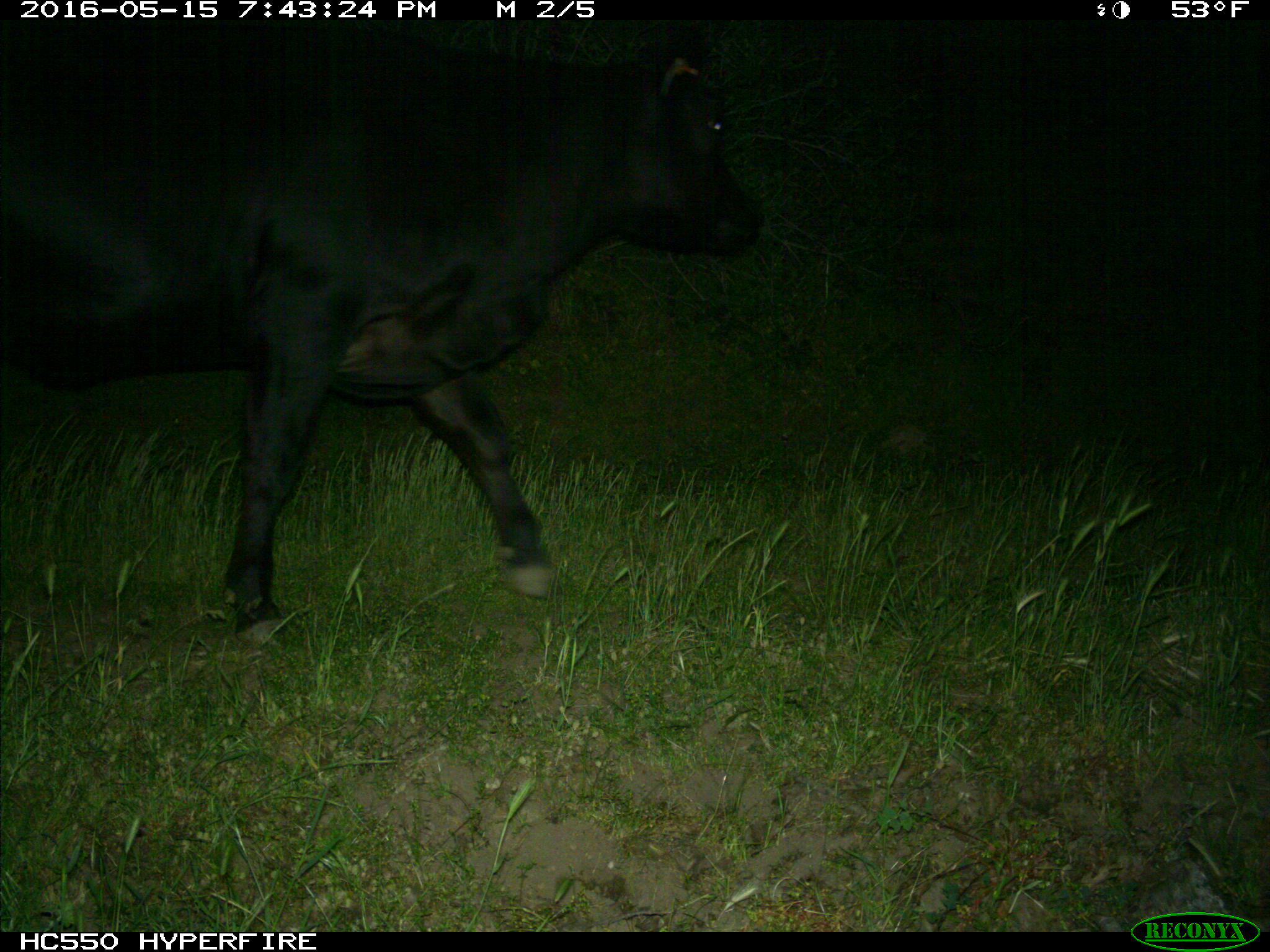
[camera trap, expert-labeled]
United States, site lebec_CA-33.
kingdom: Animalia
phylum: Chordata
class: Mammalia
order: Artiodactyla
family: Bovidae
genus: Bos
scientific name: Bos taurus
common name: domestic cow